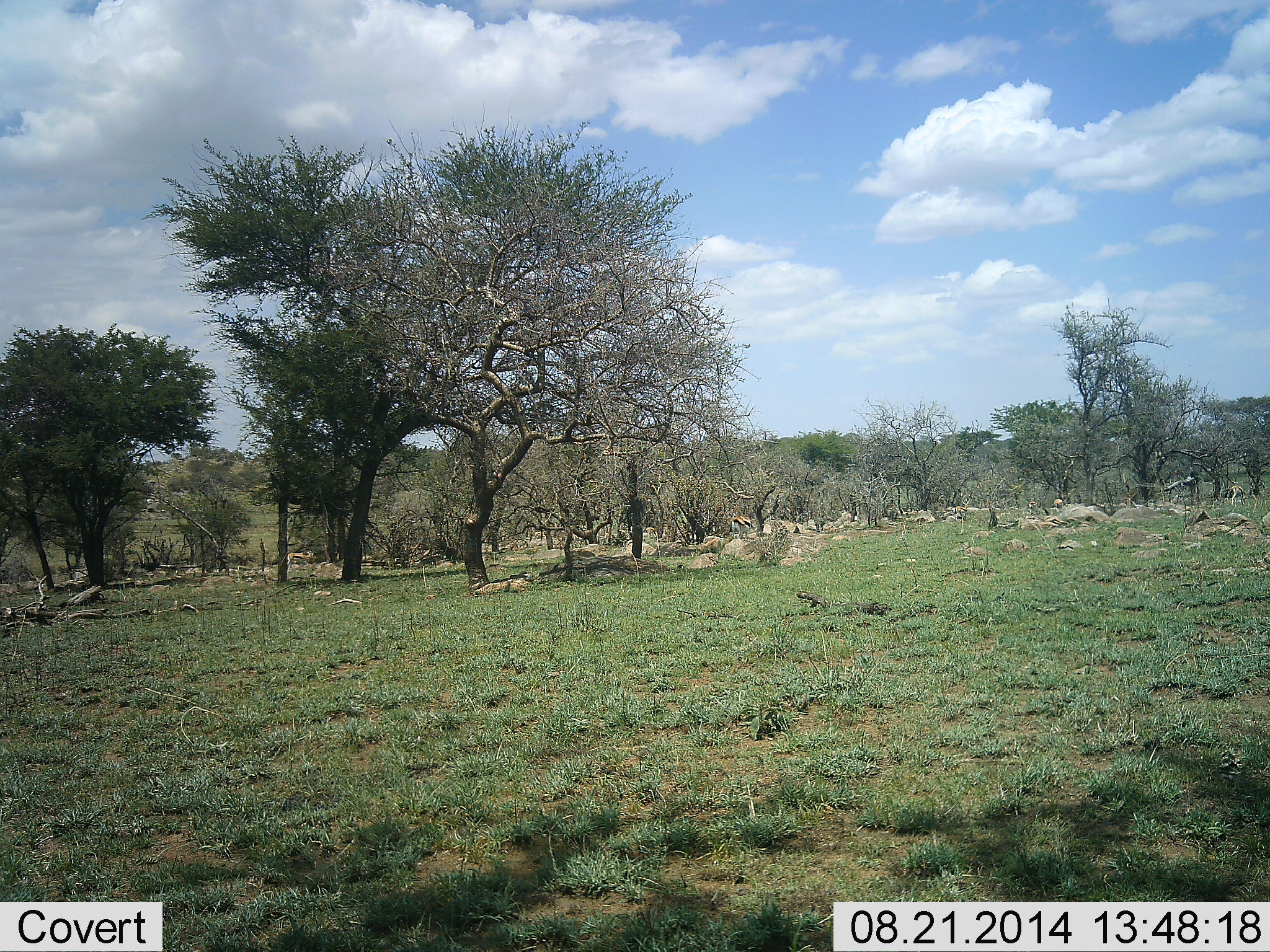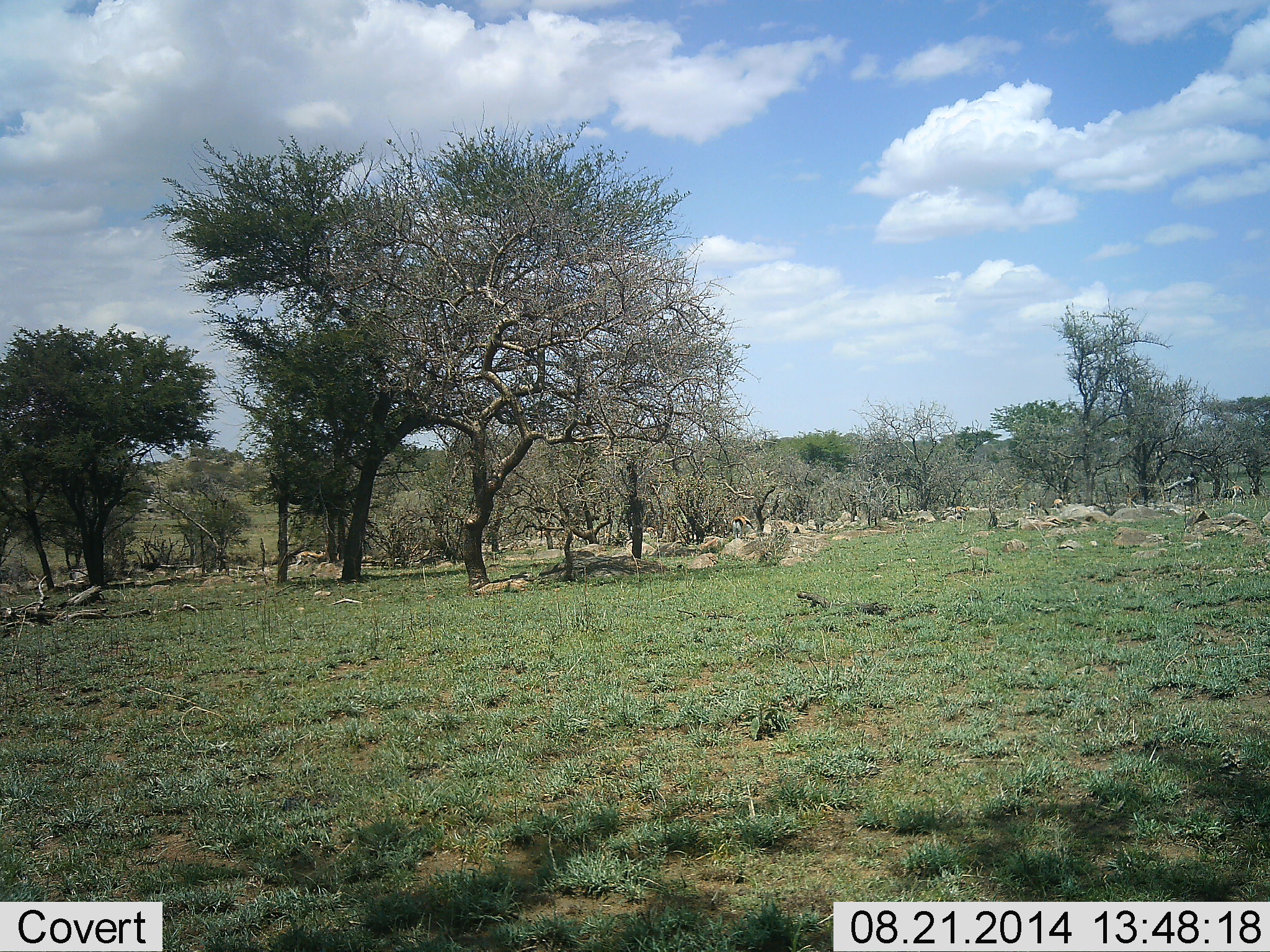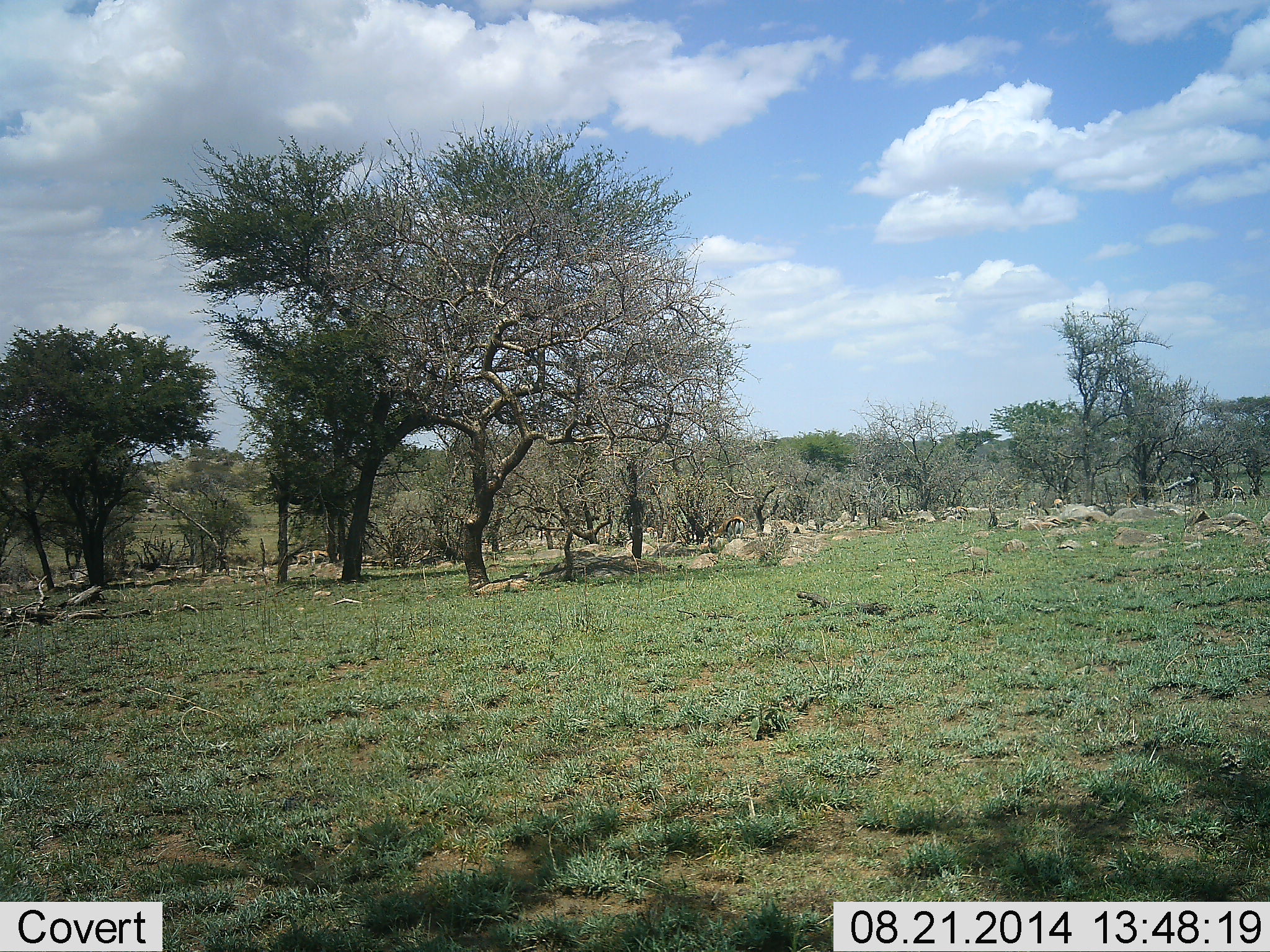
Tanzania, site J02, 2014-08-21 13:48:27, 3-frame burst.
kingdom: Animalia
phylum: Chordata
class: Mammalia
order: Artiodactyla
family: Bovidae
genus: Eudorcas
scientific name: Eudorcas thomsonii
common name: thomson's gazelle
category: gazellethomsons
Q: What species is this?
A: Gazellethomsons (thomson's gazelle) (Eudorcas thomsonii).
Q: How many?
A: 4.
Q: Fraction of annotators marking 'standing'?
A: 20%.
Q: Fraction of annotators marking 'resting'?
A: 10%.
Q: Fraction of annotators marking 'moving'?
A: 70%.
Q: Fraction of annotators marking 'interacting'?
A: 0%.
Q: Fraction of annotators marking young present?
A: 0%.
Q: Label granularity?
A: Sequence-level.